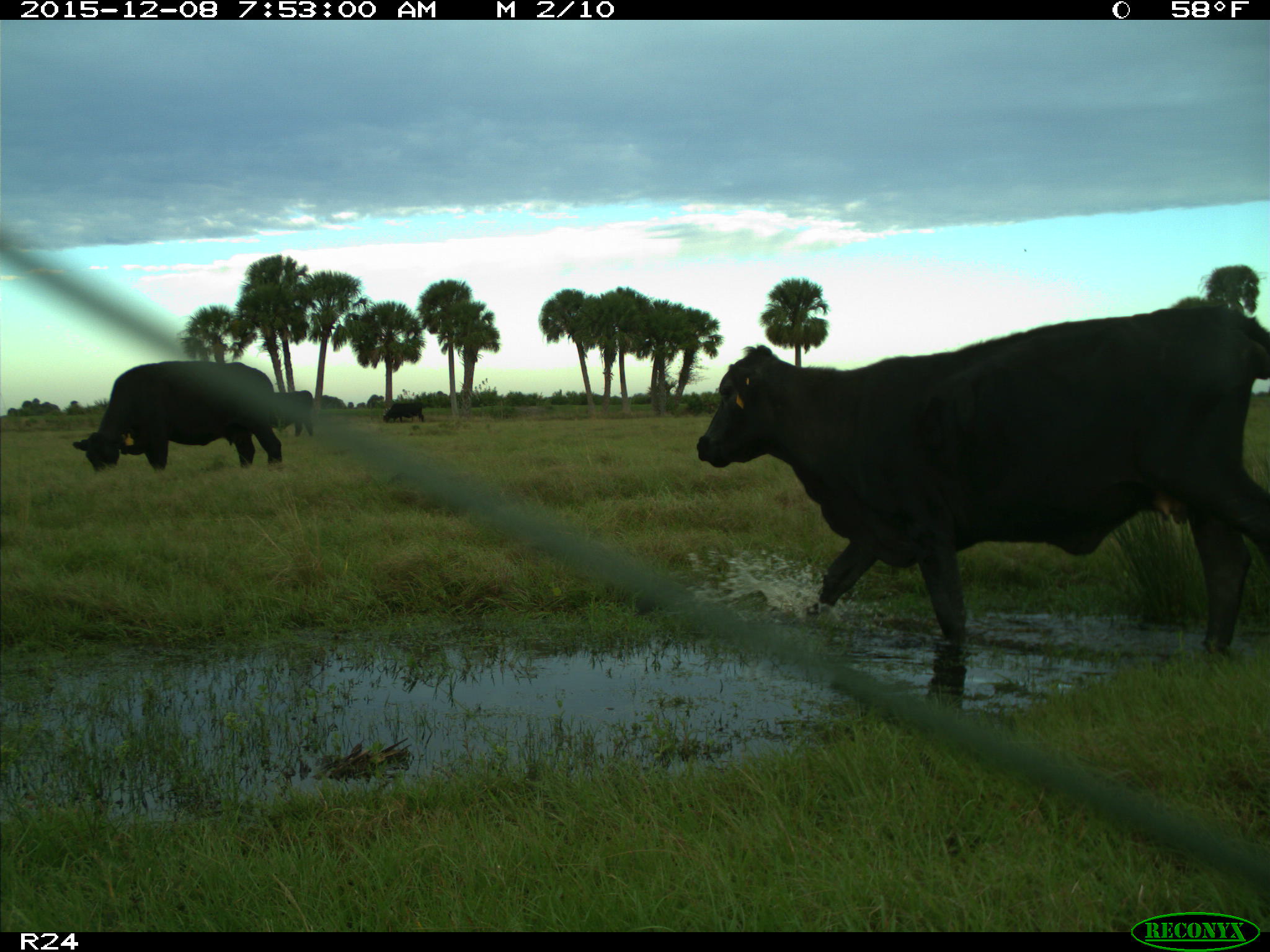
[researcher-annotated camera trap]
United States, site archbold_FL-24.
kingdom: Animalia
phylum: Chordata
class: Mammalia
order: Artiodactyla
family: Bovidae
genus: Bos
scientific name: Bos taurus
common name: domestic cow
Bos taurus (domestic cow).